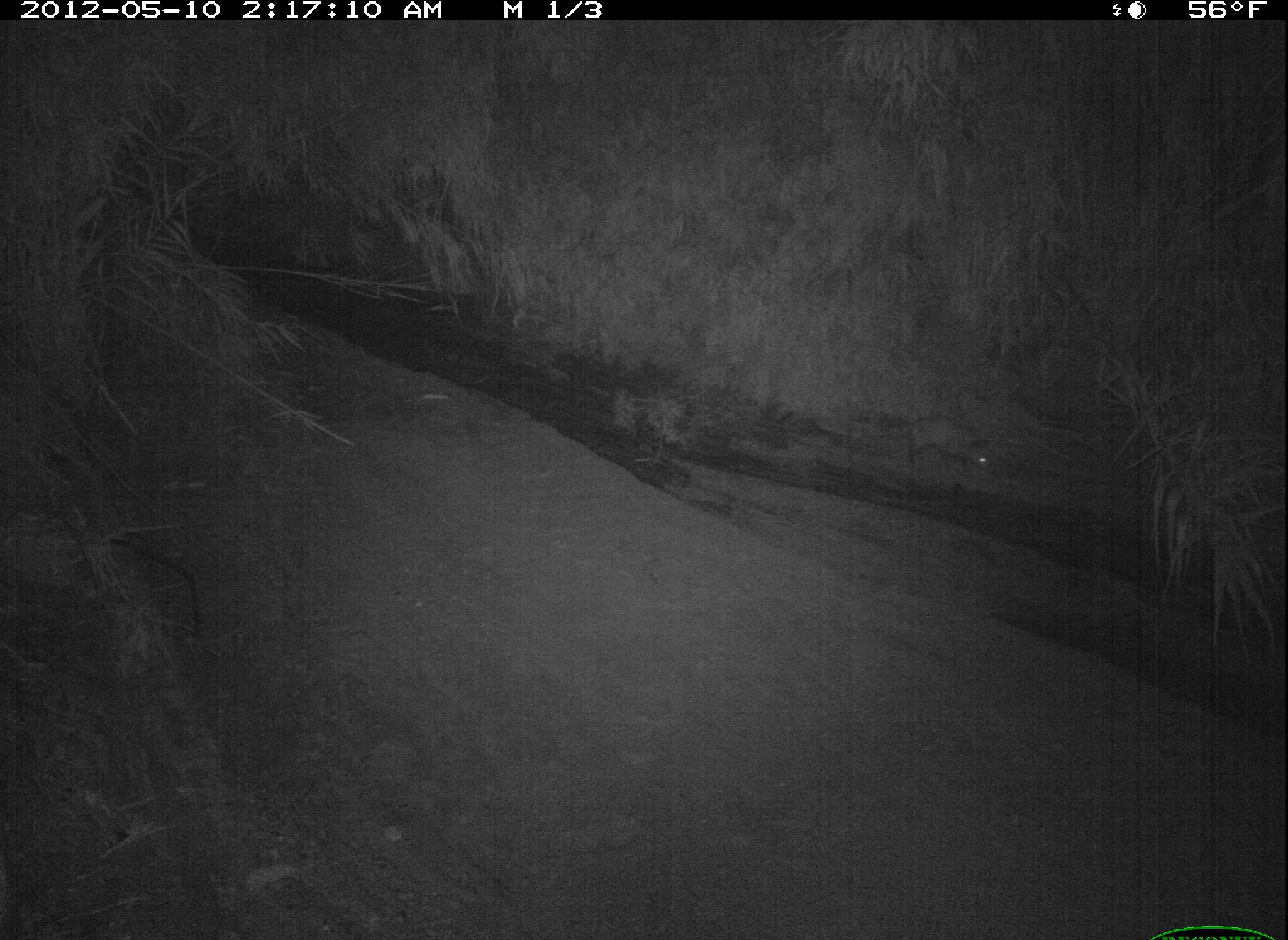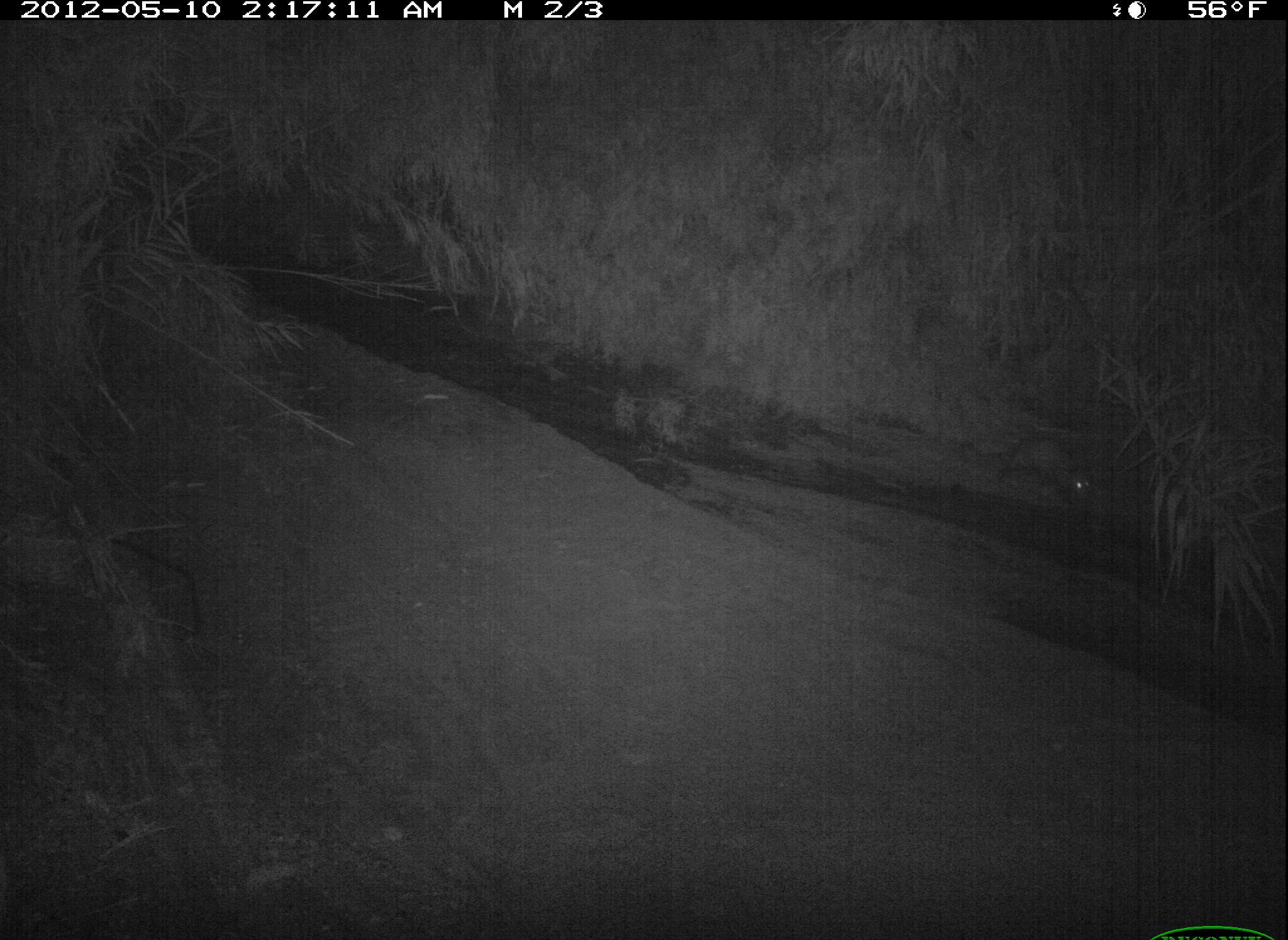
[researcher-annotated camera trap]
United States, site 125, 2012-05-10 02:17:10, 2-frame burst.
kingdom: Animalia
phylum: Chordata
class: Mammalia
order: Didelphimorphia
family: Didelphidae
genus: Didelphis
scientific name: Didelphis virginiana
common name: virginia opossum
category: opossum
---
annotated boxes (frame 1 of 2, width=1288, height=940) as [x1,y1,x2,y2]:
opossum: [867,410,1008,478]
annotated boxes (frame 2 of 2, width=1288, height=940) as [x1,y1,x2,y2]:
opossum: [965,426,1104,514]